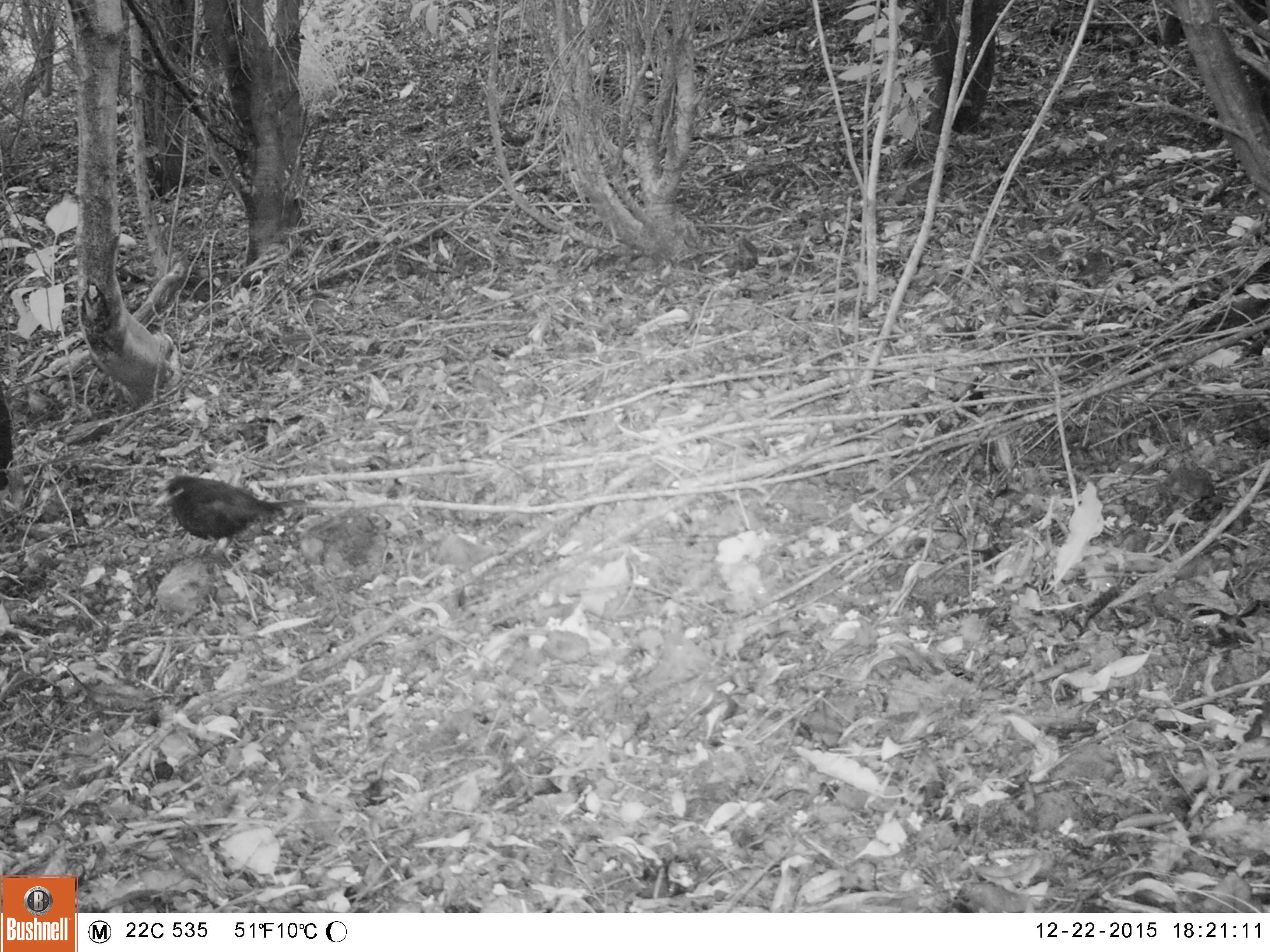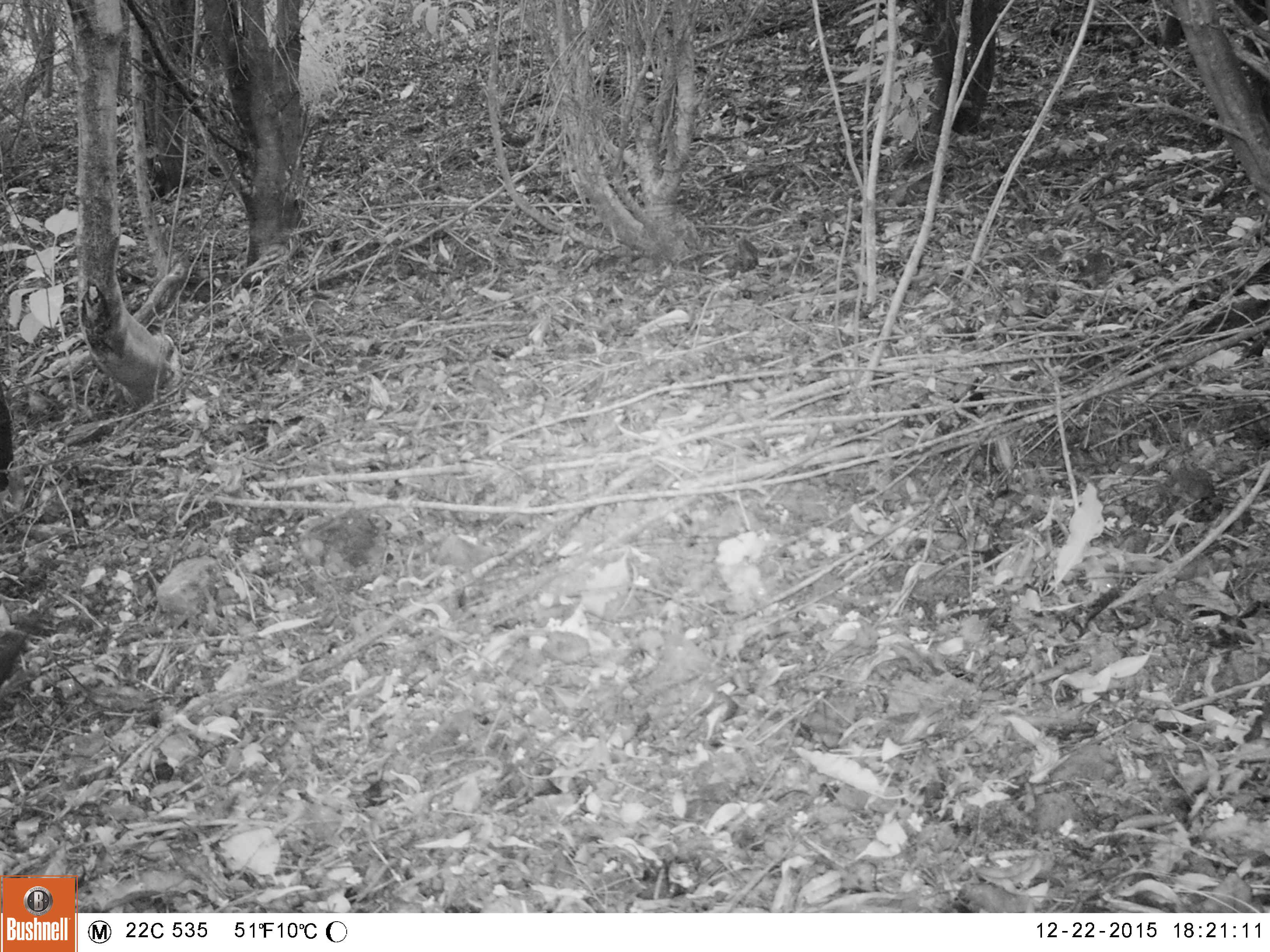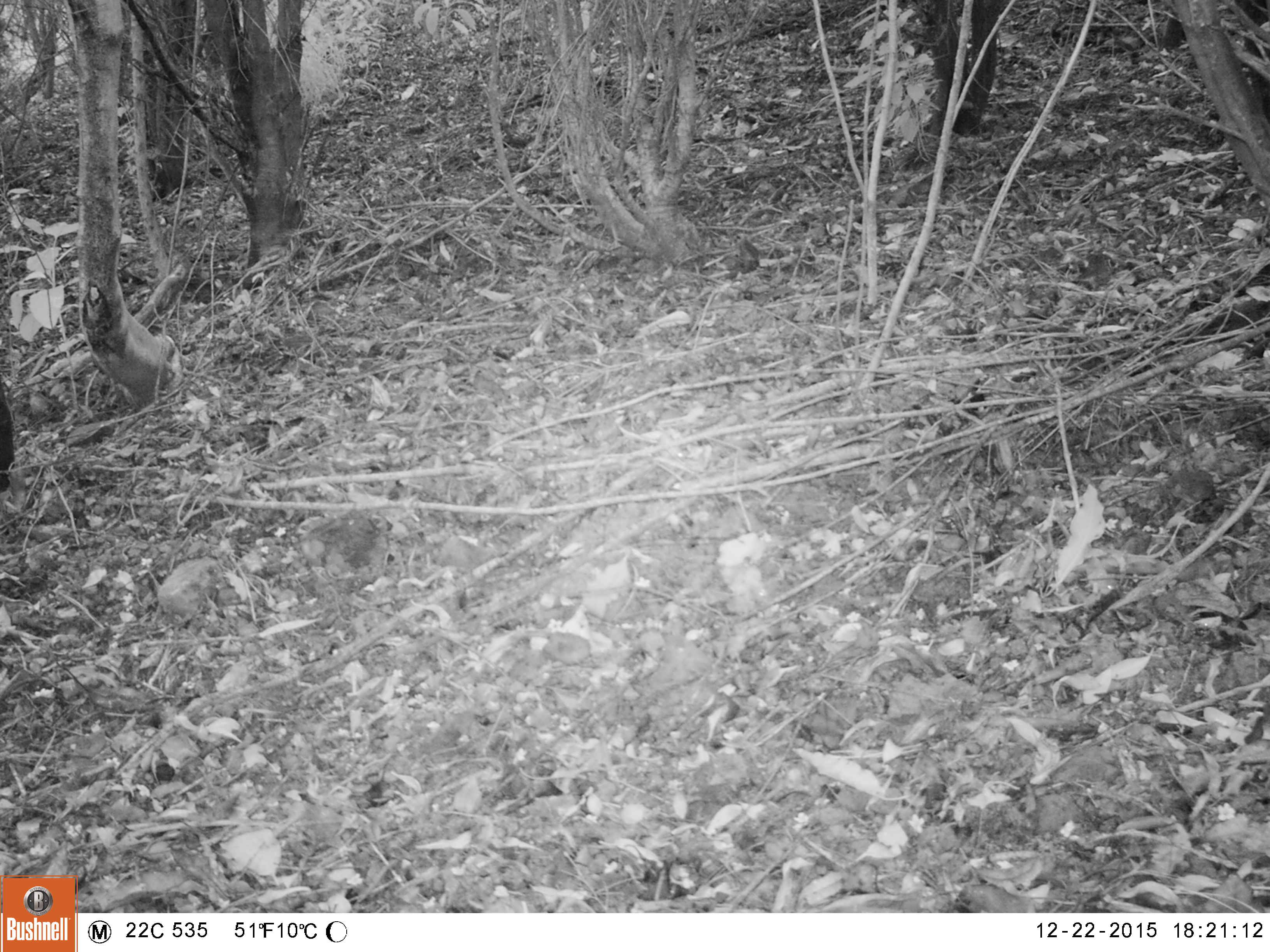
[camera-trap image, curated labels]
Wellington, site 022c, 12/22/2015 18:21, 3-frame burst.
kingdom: Animalia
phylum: Chordata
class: Aves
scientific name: Aves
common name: bird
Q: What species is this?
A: Bird (Aves).